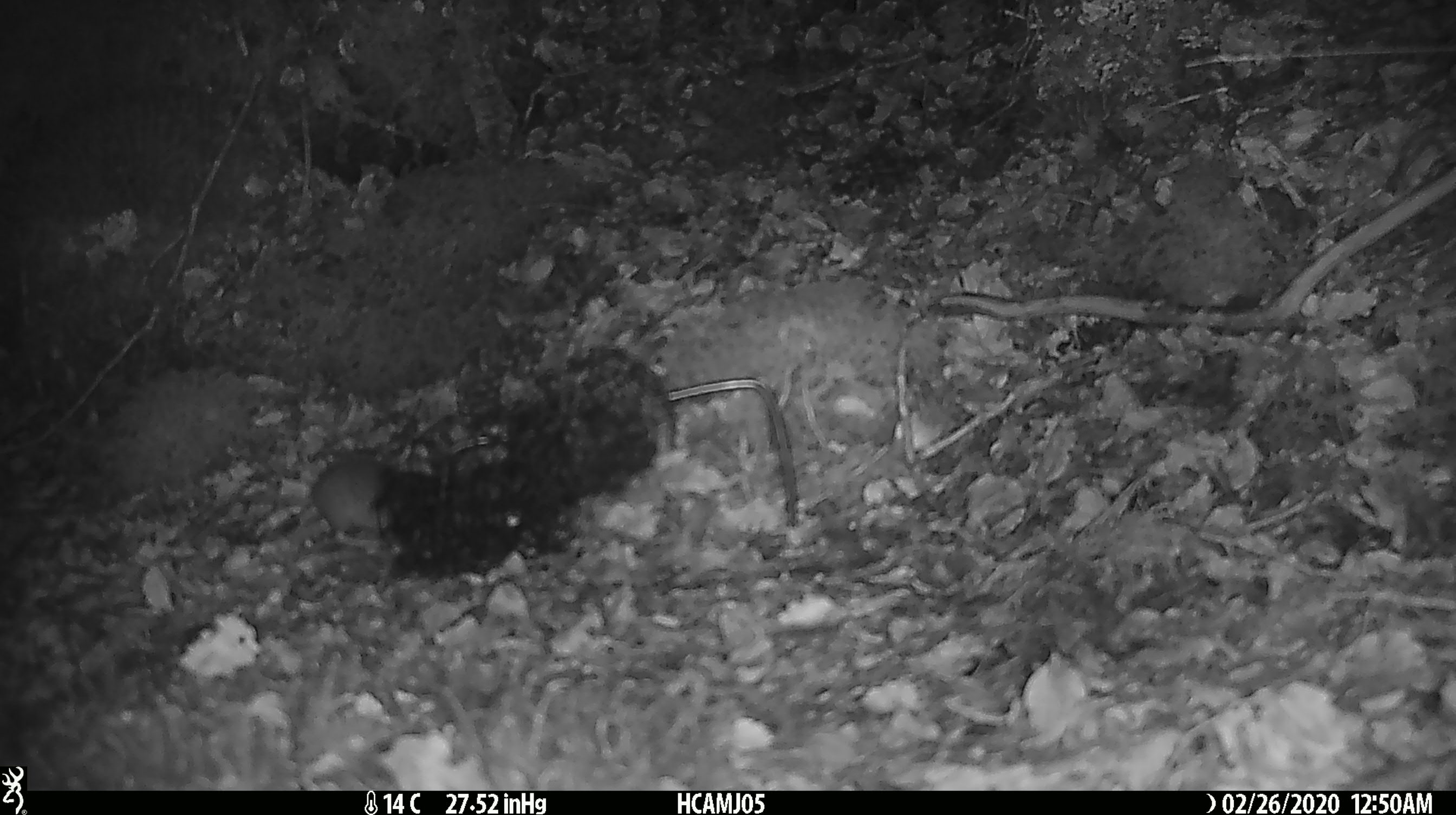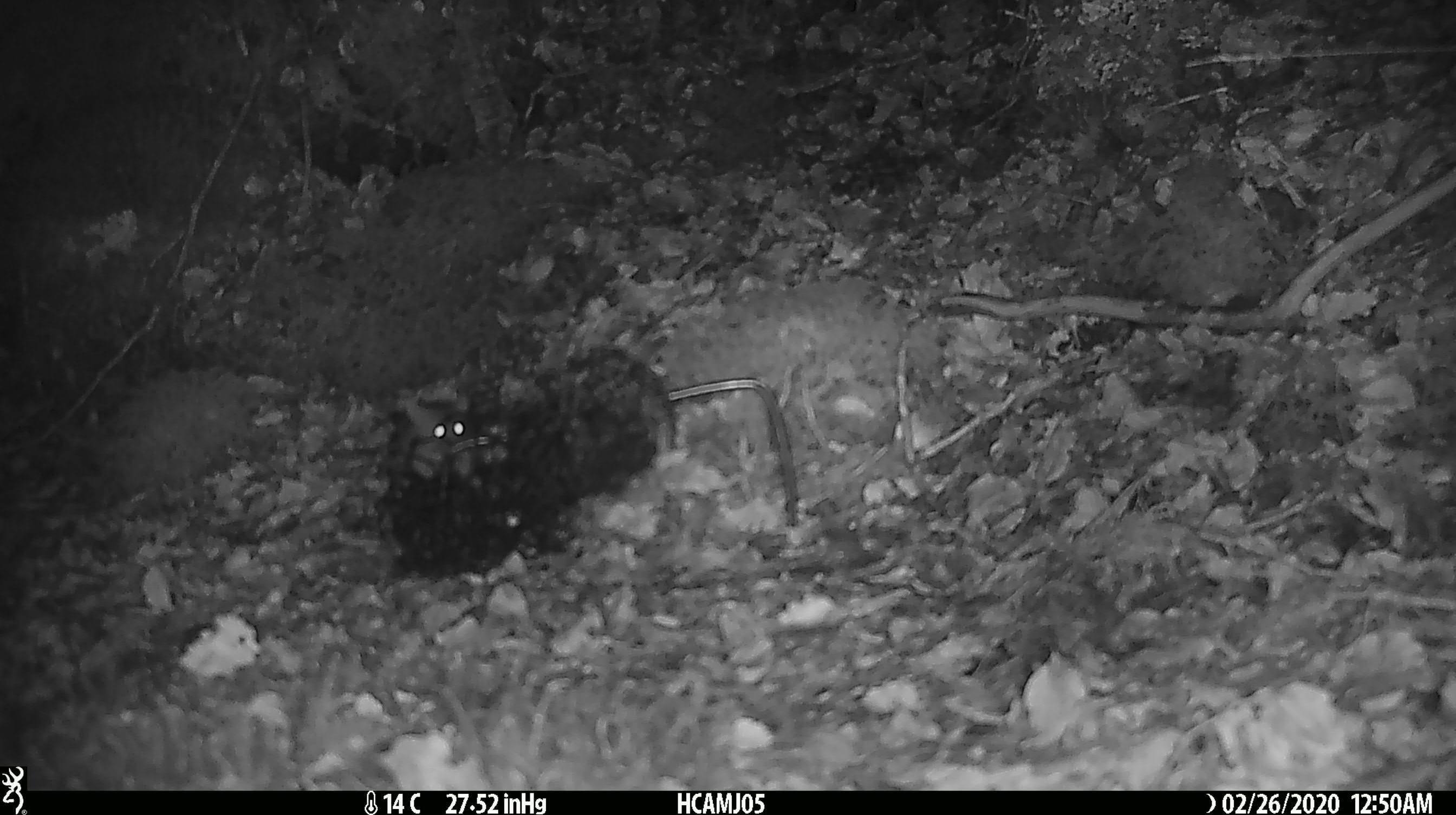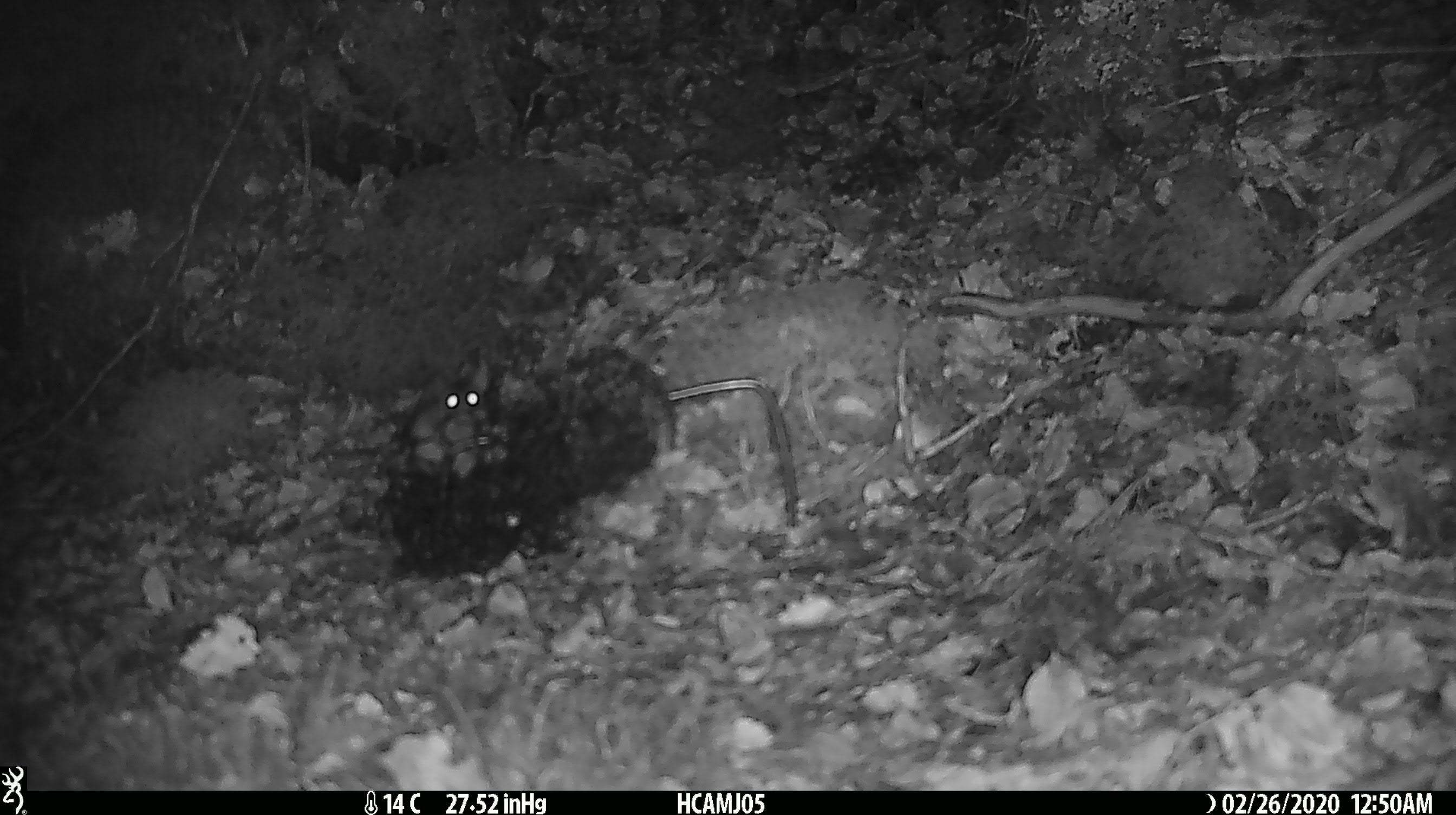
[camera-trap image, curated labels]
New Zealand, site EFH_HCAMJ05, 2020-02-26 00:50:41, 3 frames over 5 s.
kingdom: Animalia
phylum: Chordata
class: Mammalia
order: Rodentia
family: Muridae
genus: Mus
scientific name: Mus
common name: mouse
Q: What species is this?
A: Mouse (Mus).